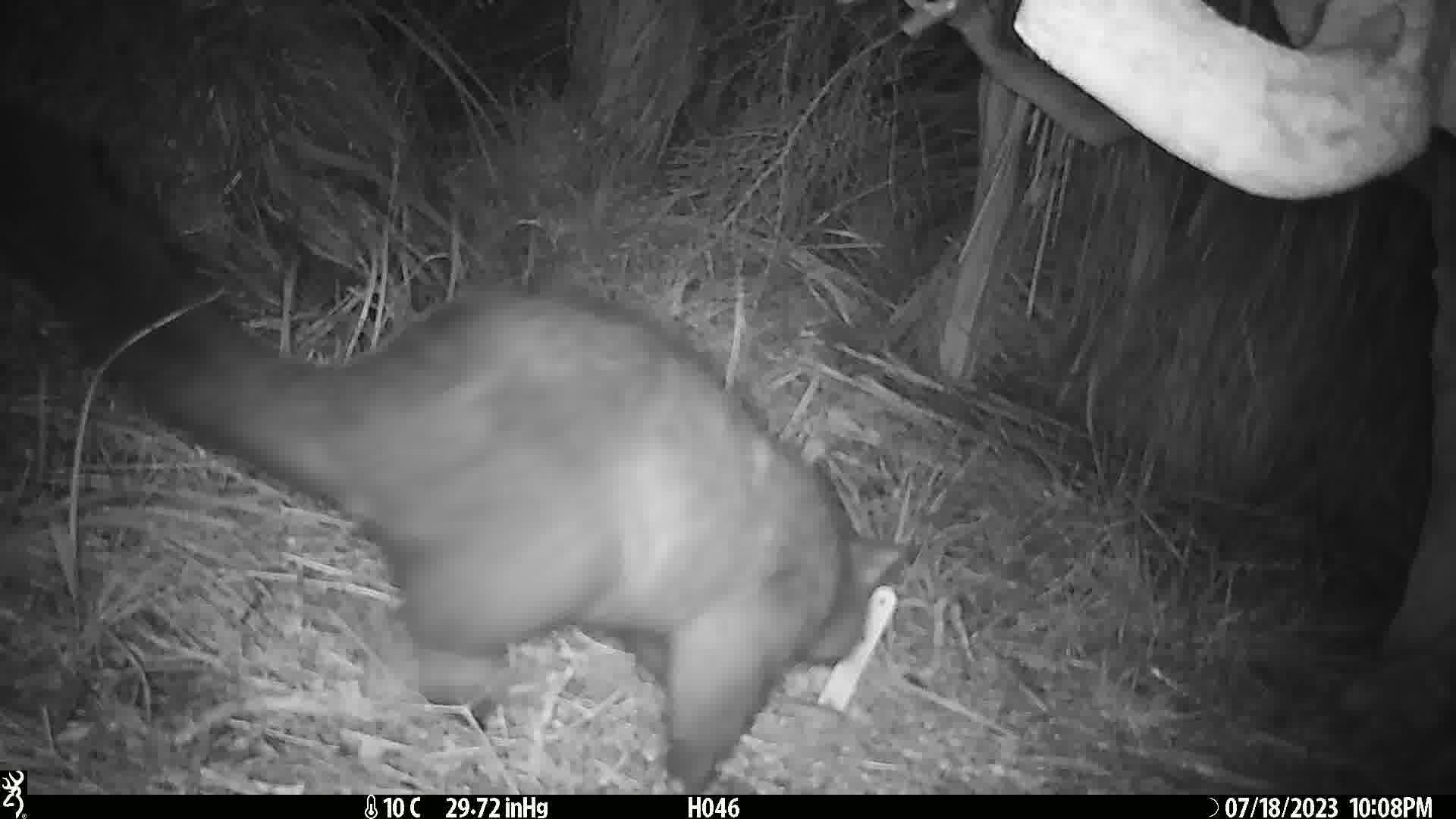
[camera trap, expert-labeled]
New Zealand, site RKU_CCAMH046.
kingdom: Animalia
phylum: Chordata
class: Mammalia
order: Diprotodontia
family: Phalangeridae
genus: Trichosurus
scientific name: Trichosurus vulpecula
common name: common brushtail possum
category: possum